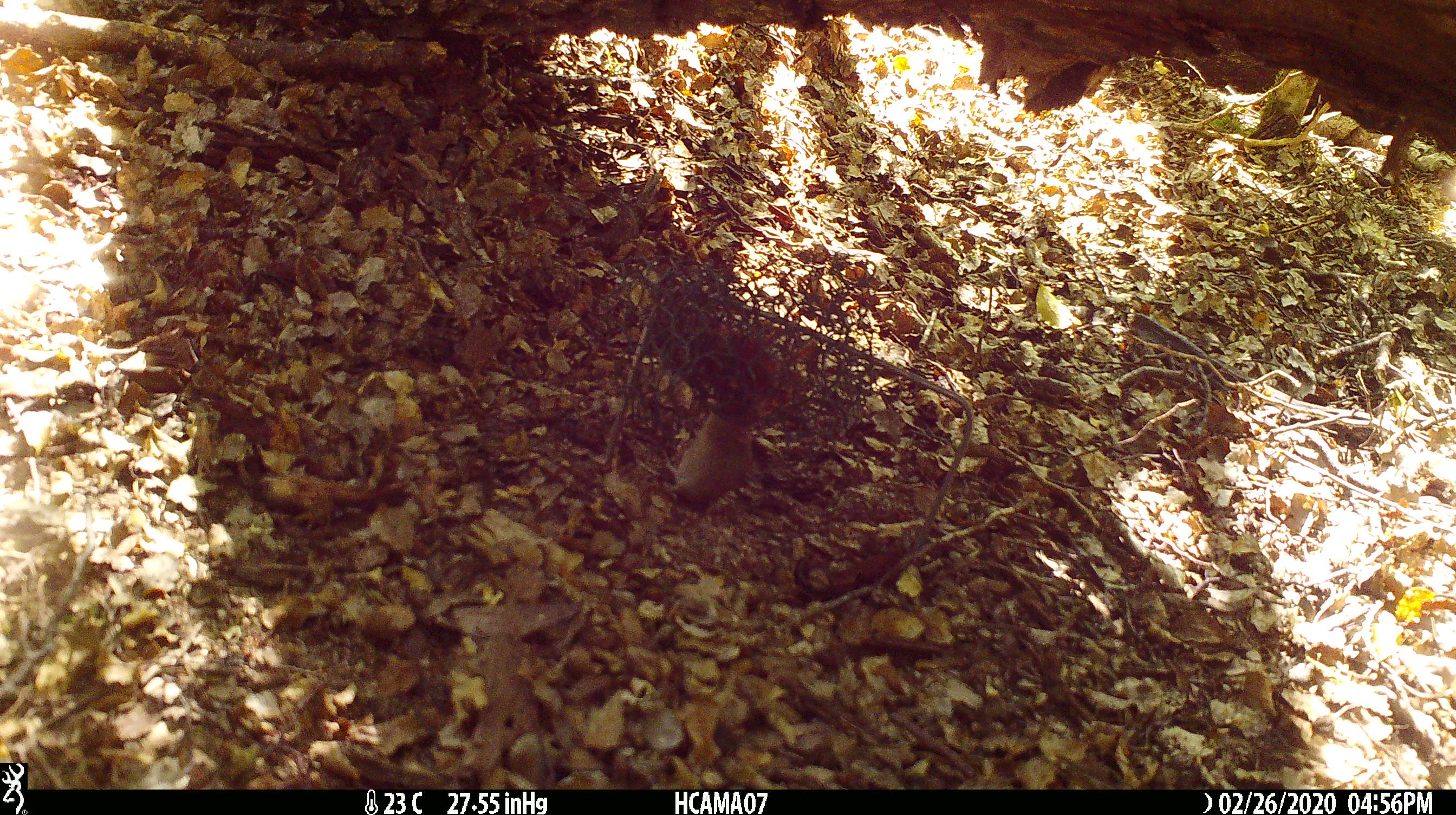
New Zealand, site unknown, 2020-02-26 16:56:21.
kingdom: Animalia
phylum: Chordata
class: Mammalia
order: Rodentia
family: Muridae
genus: Mus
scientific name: Mus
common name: mouse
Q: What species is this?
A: Mouse (Mus).